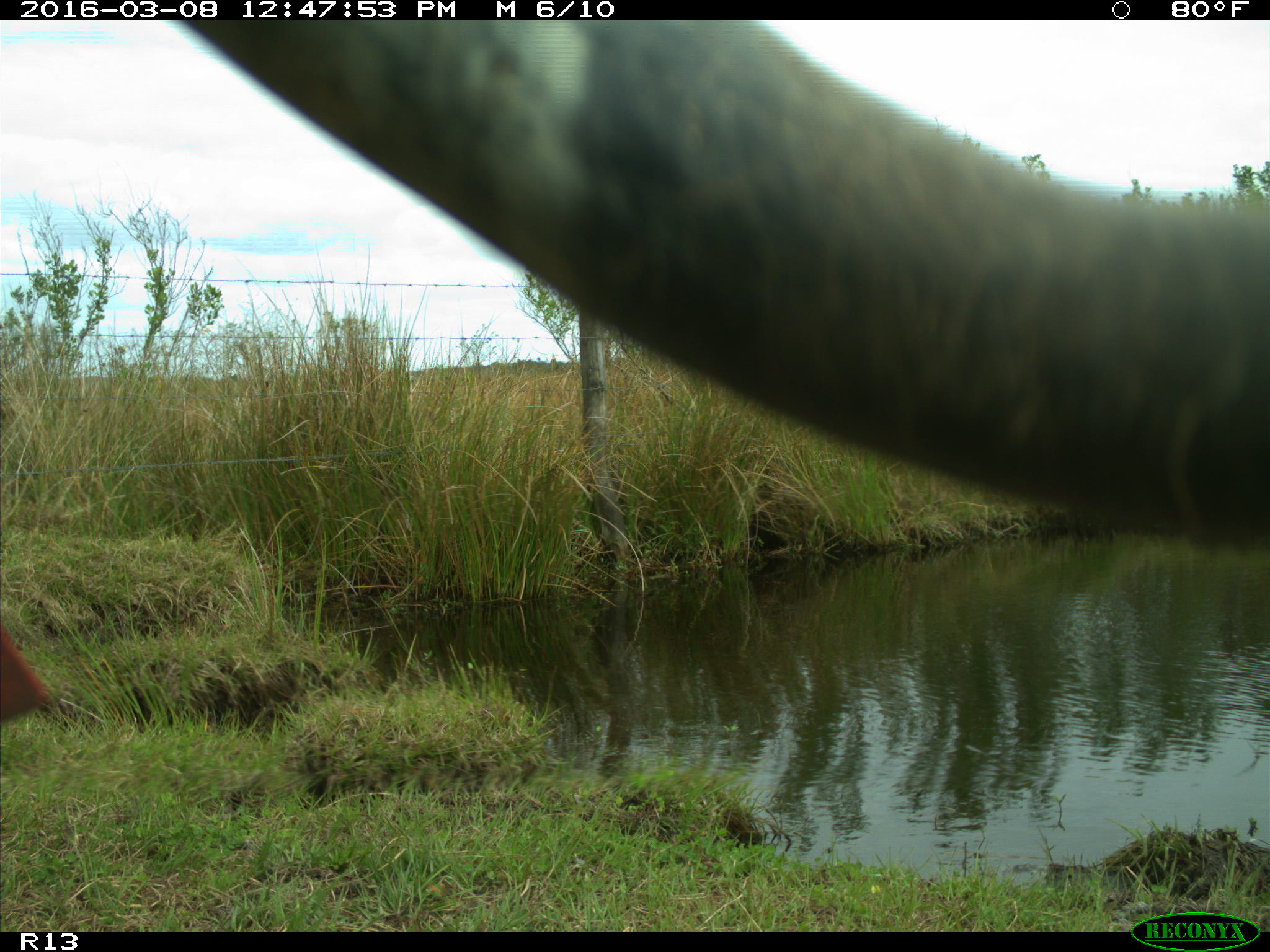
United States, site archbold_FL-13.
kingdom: Animalia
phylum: Chordata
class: Mammalia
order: Artiodactyla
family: Bovidae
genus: Bos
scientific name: Bos taurus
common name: domestic cow